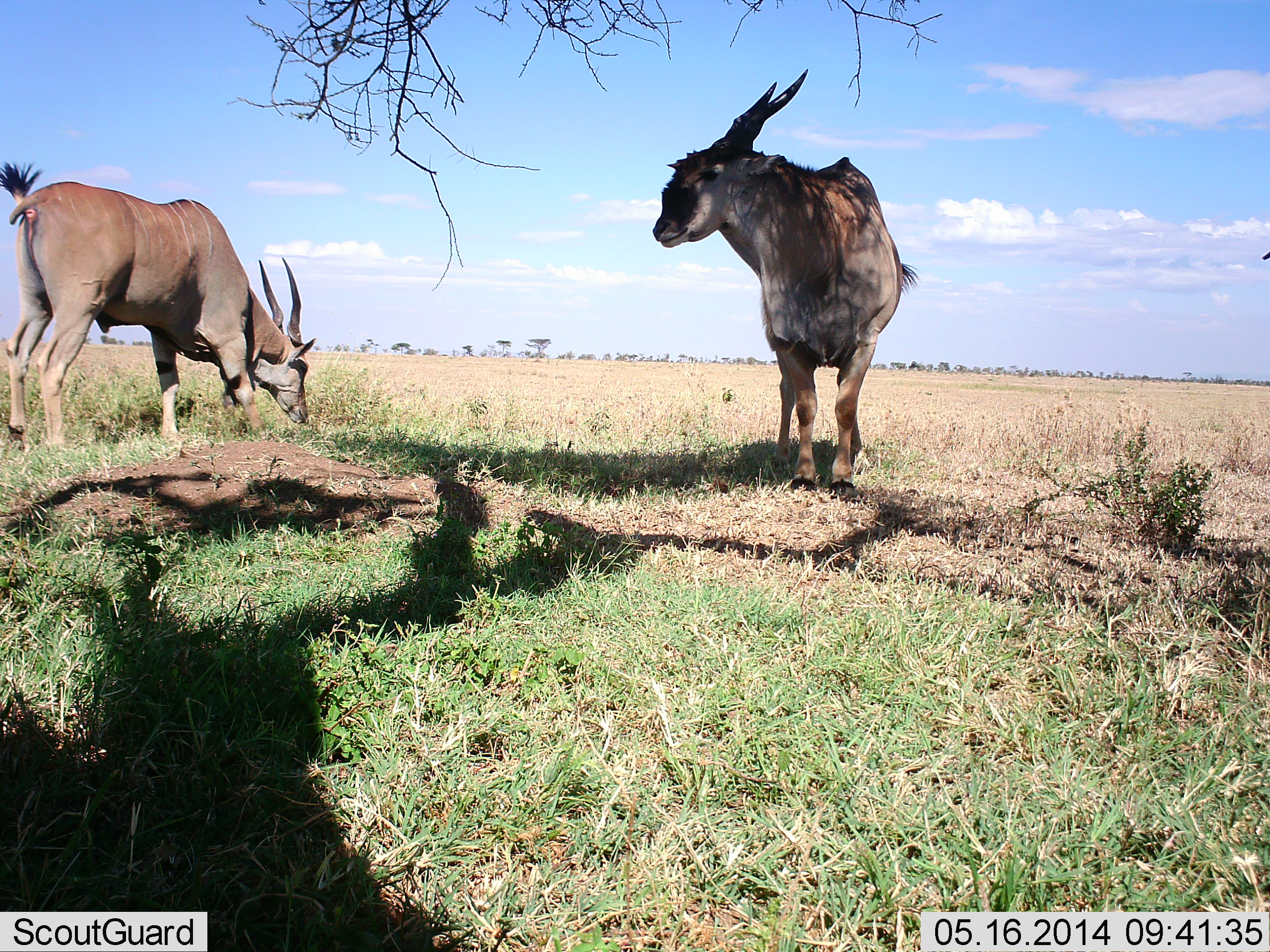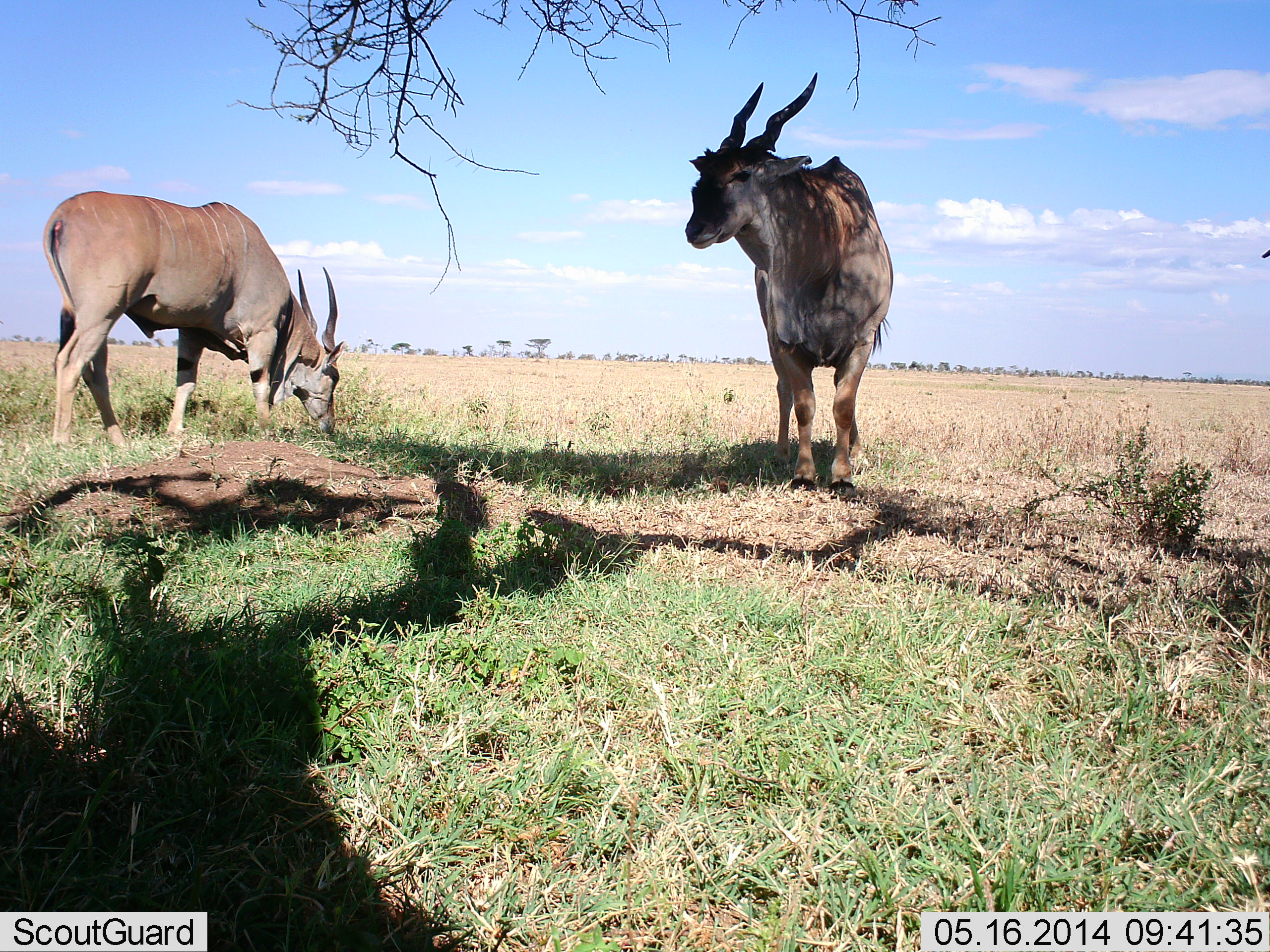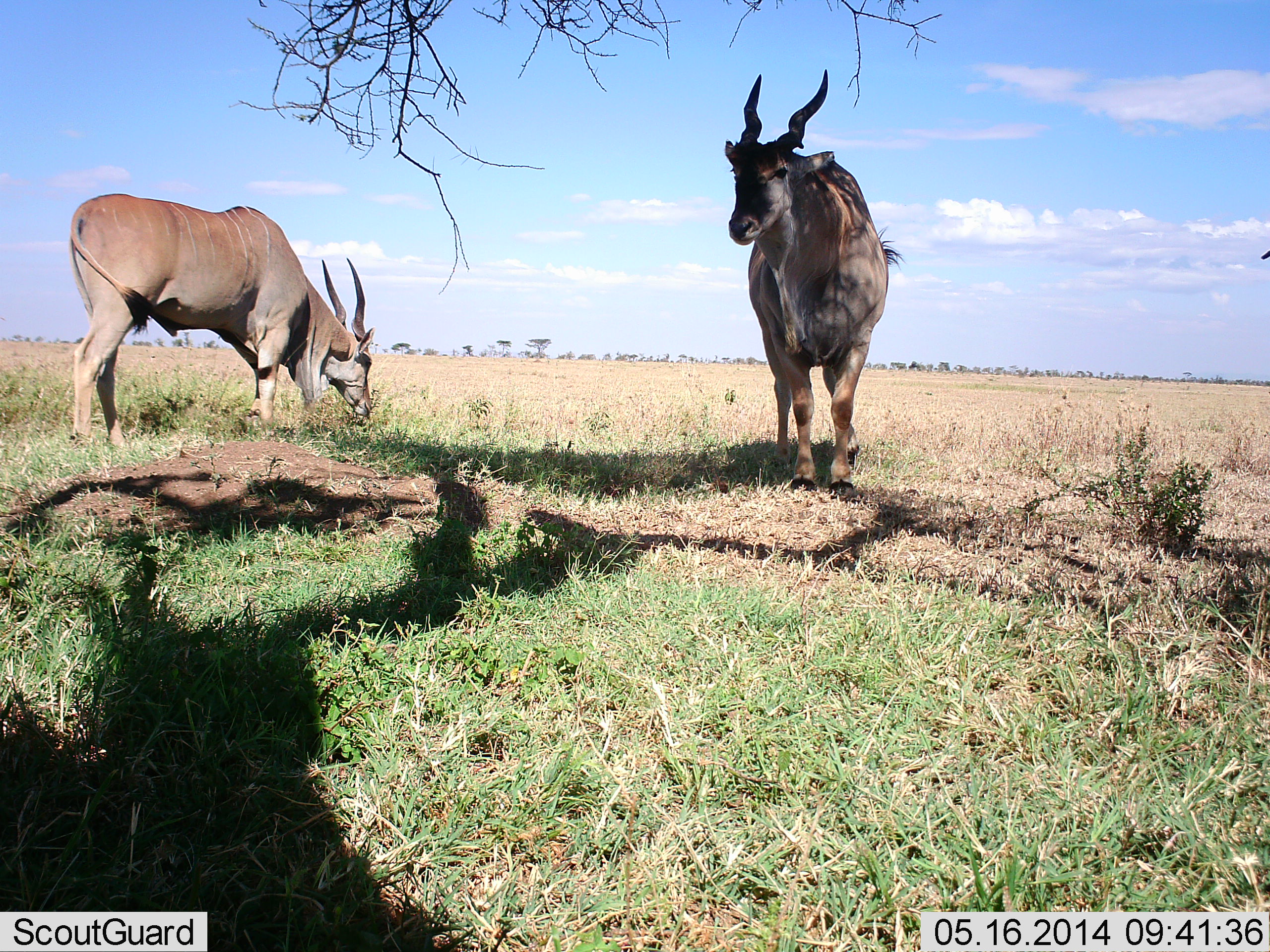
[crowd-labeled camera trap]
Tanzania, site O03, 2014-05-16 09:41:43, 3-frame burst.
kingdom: Animalia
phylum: Chordata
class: Mammalia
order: Artiodactyla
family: Bovidae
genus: Tragelaphus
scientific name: Tragelaphus oryx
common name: eland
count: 2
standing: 100%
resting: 0%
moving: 9%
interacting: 0%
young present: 0%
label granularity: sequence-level